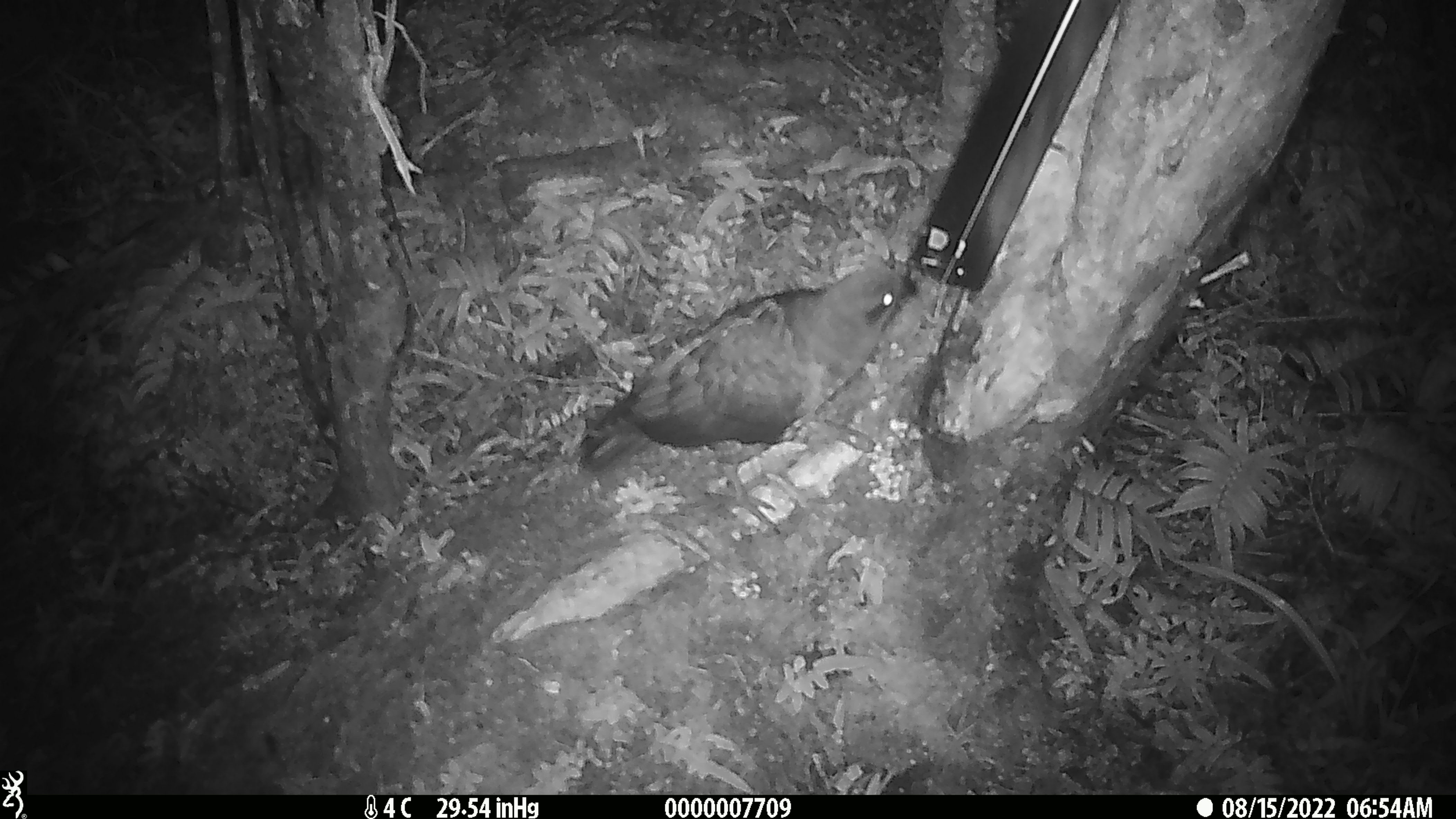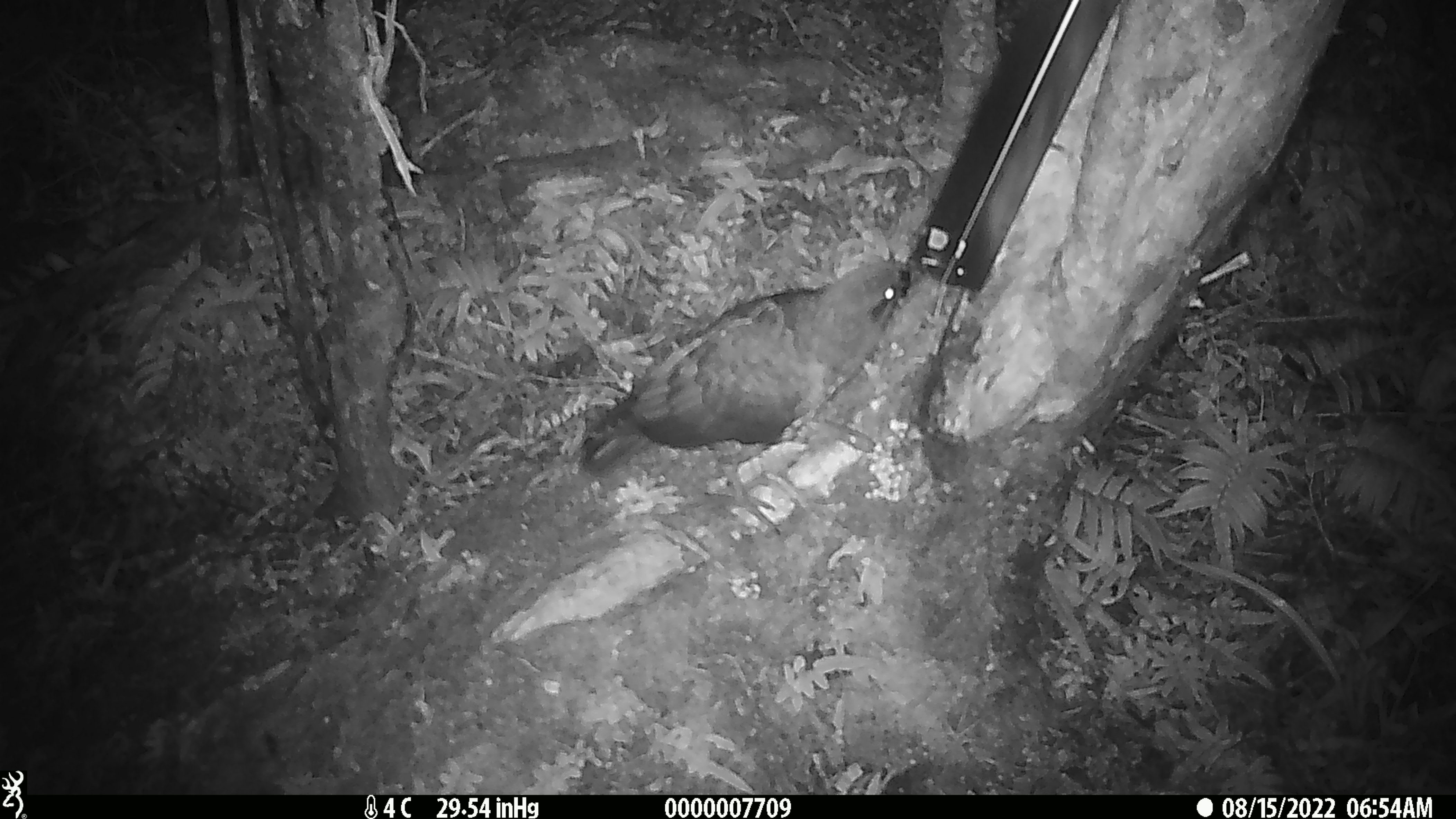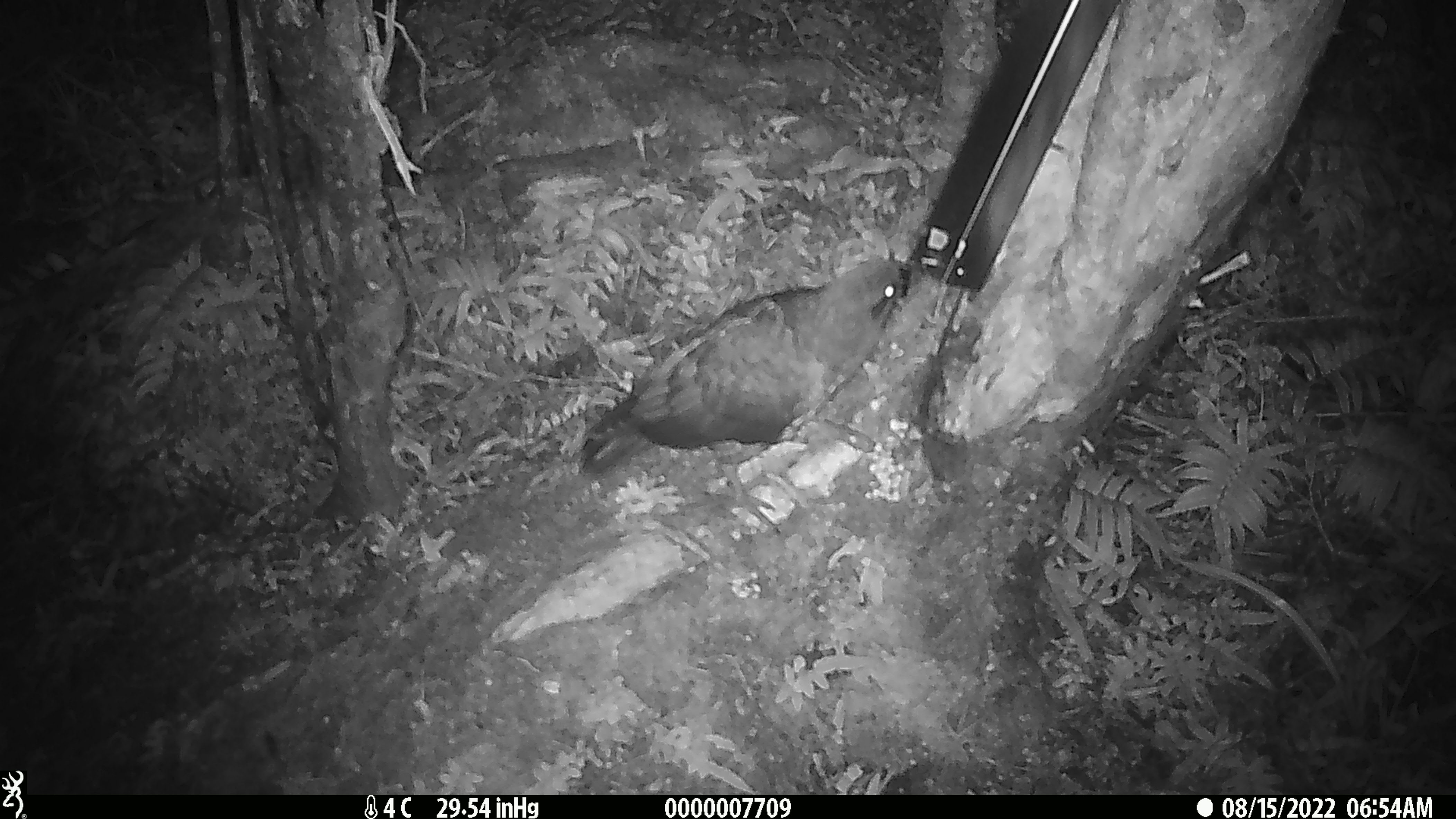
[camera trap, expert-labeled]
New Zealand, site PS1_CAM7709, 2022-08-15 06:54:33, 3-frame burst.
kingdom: Animalia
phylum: Chordata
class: Aves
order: Psittaciformes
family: Strigopidae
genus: Nestor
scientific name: Nestor notabilis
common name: kea